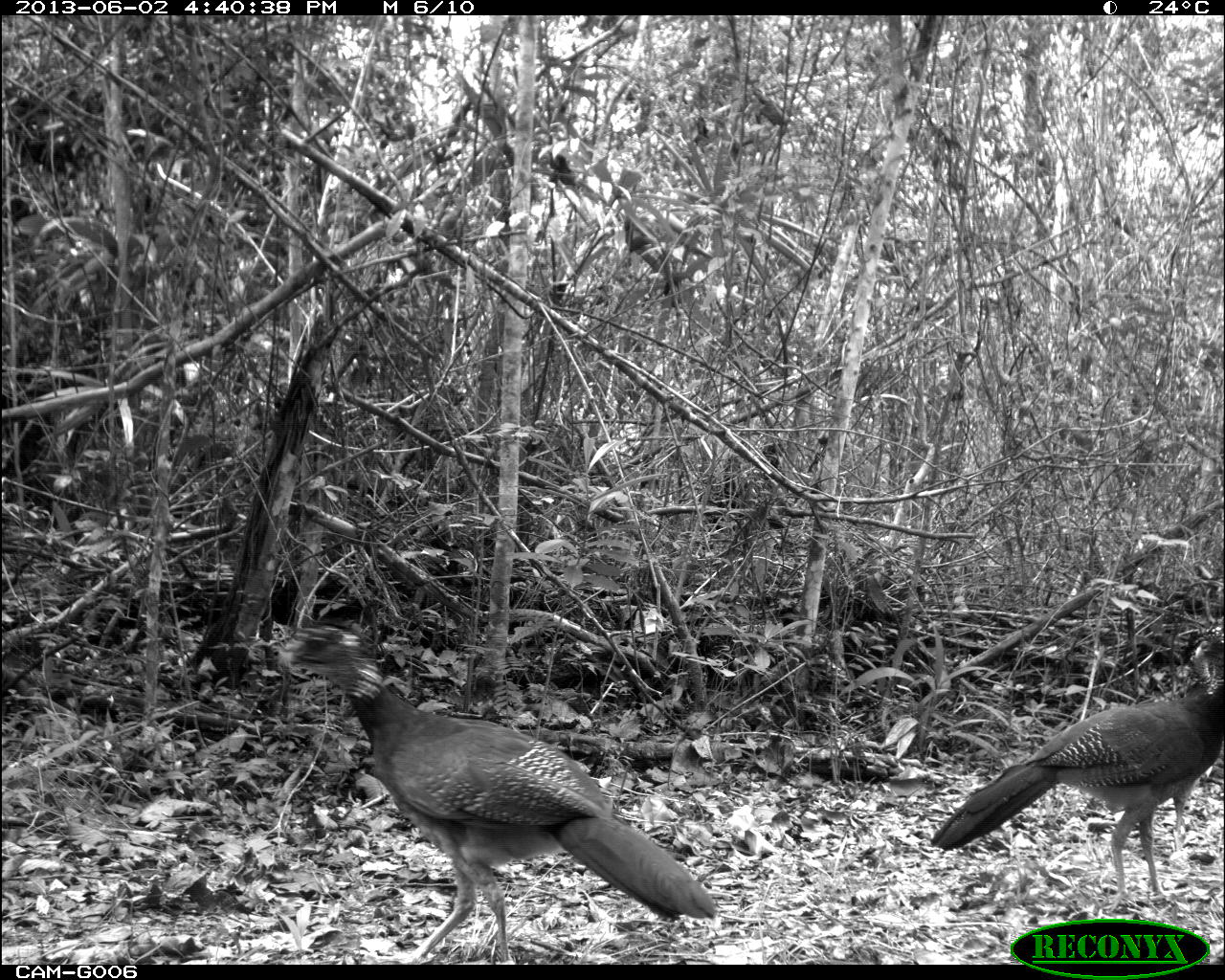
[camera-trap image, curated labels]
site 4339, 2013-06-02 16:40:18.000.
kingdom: Animalia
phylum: Chordata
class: Aves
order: Galliformes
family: Cracidae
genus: Crax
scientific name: Crax rubra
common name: great curassow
Crax rubra (great curassow), count 2, sex female.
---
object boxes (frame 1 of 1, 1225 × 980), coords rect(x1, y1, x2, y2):
crax rubra: rect(276, 619, 715, 963); rect(929, 629, 1223, 907)